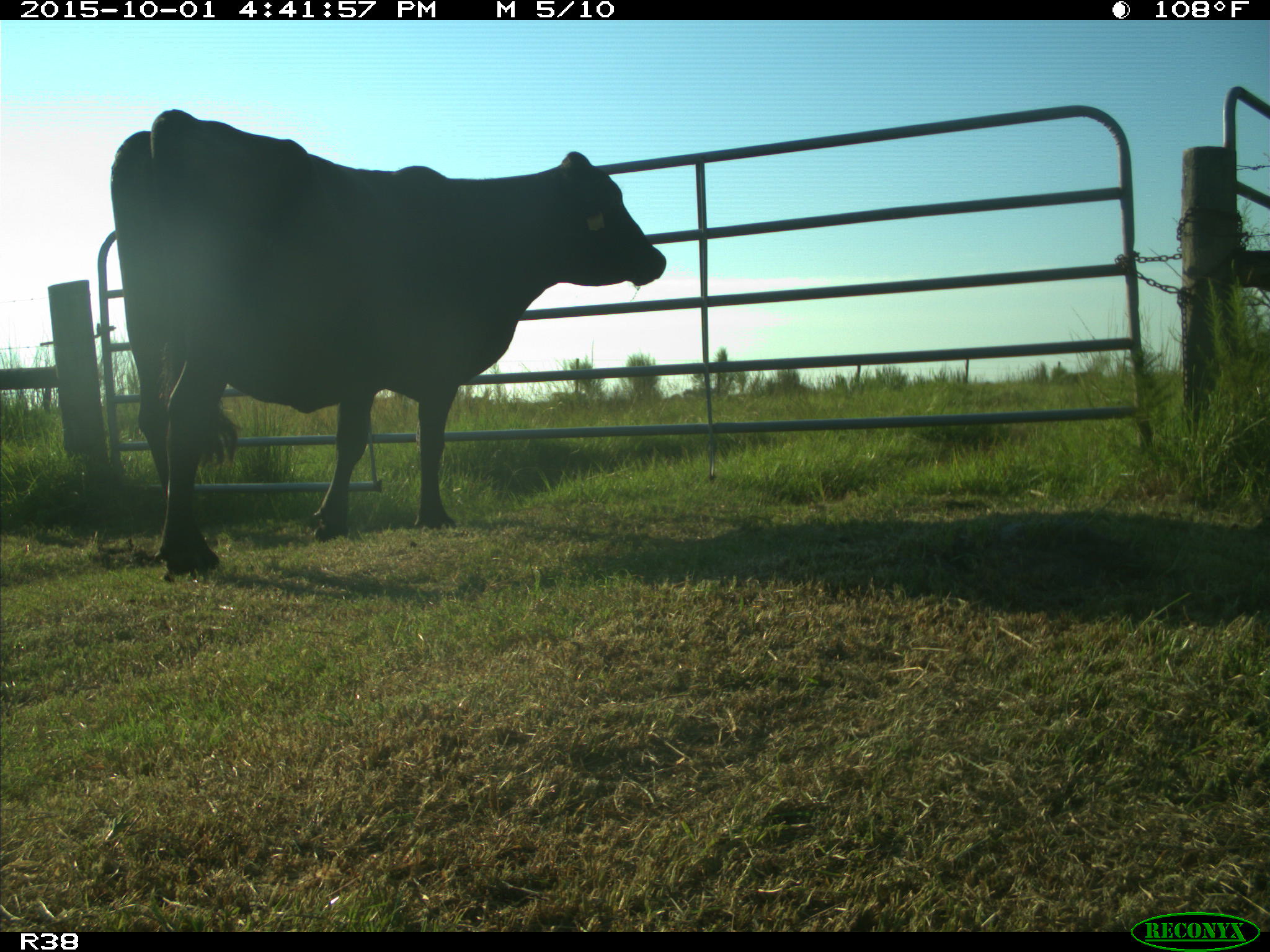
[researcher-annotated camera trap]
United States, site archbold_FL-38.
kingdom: Animalia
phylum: Chordata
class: Mammalia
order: Artiodactyla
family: Bovidae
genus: Bos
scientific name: Bos taurus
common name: domestic cow